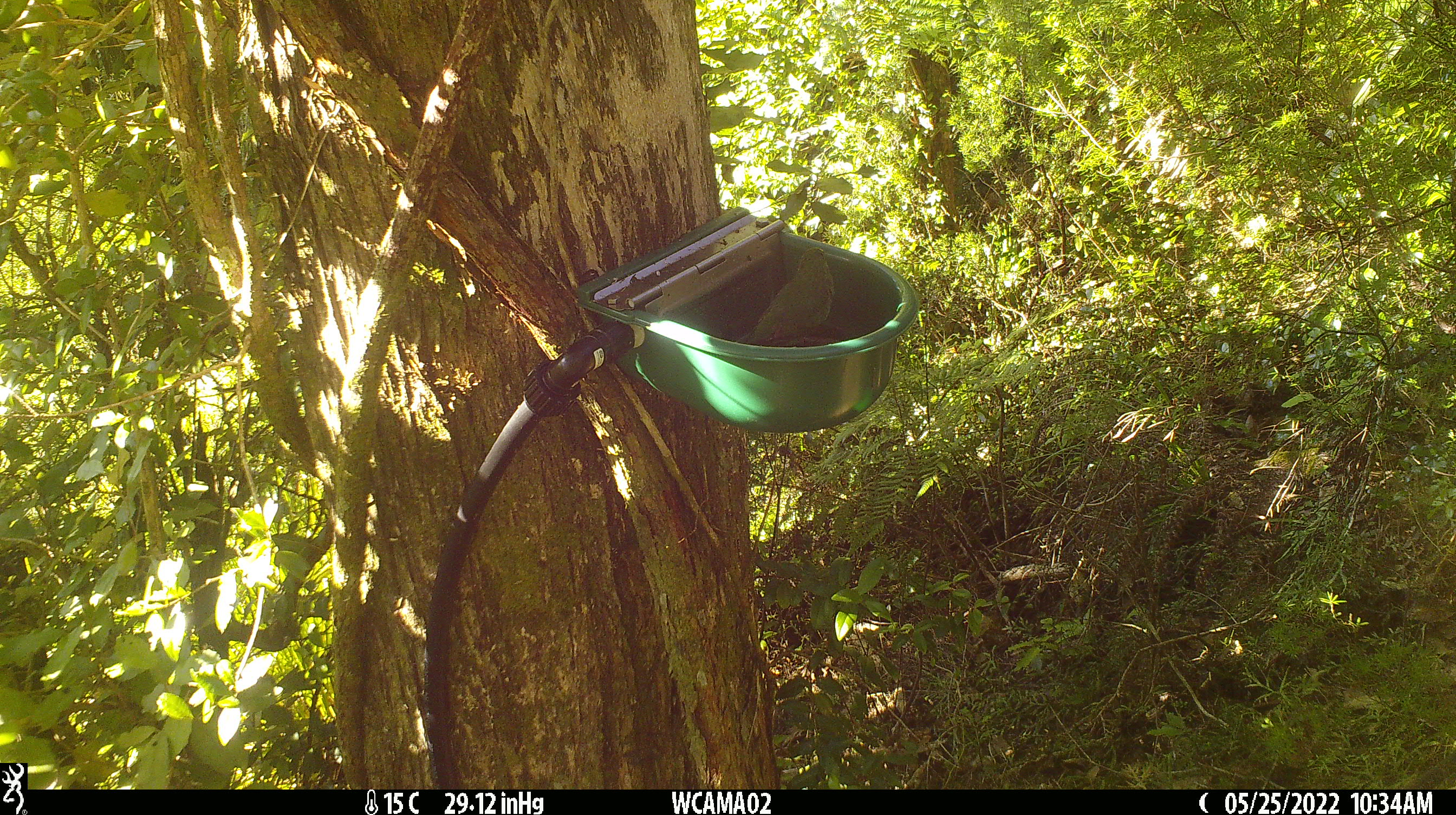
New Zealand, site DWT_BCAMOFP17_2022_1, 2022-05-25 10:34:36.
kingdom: Animalia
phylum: Chordata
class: Aves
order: Psittaciformes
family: Psittaculidae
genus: Cyanoramphus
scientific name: Cyanoramphus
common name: parakeet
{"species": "parakeet (Cyanoramphus)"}